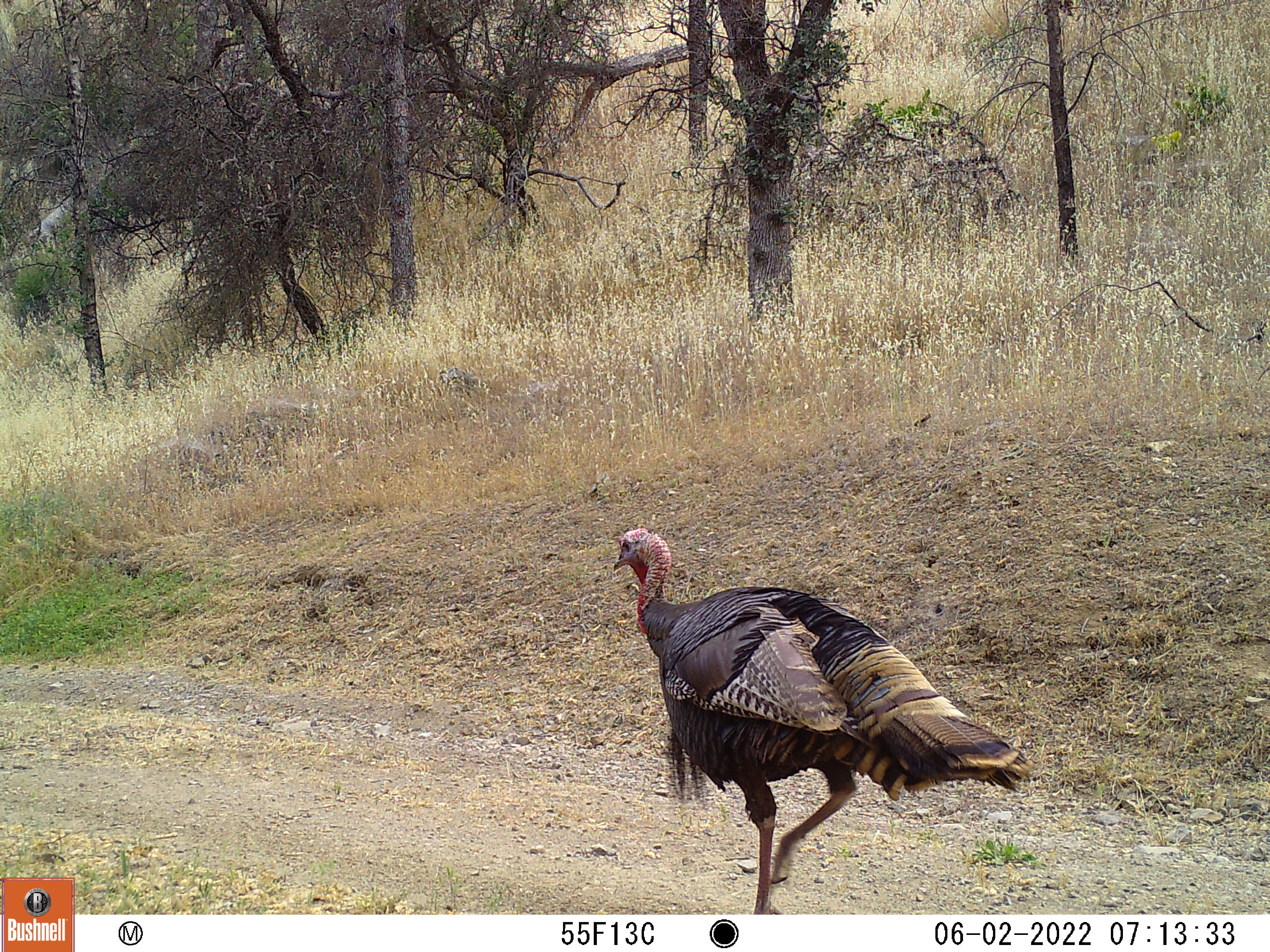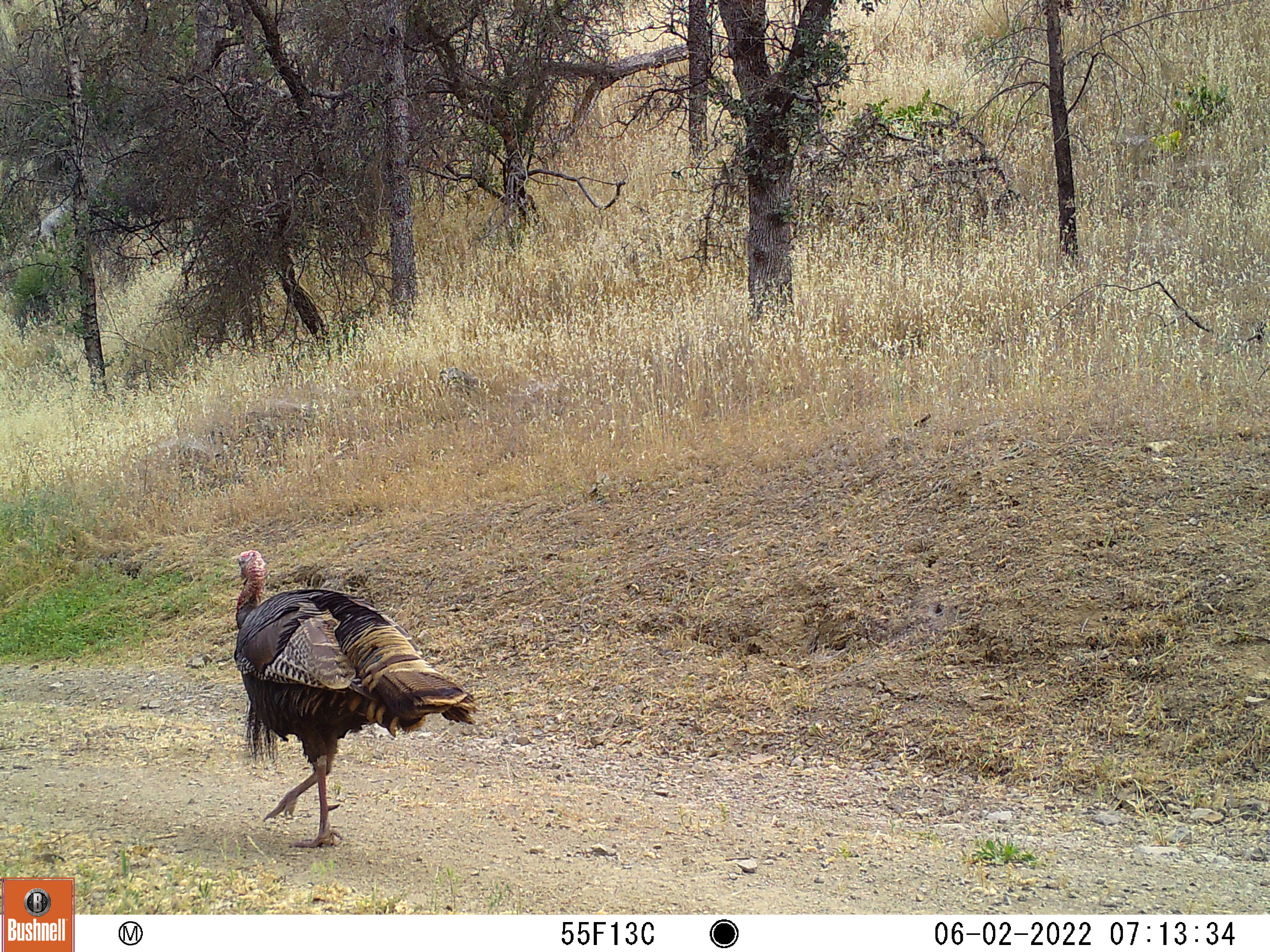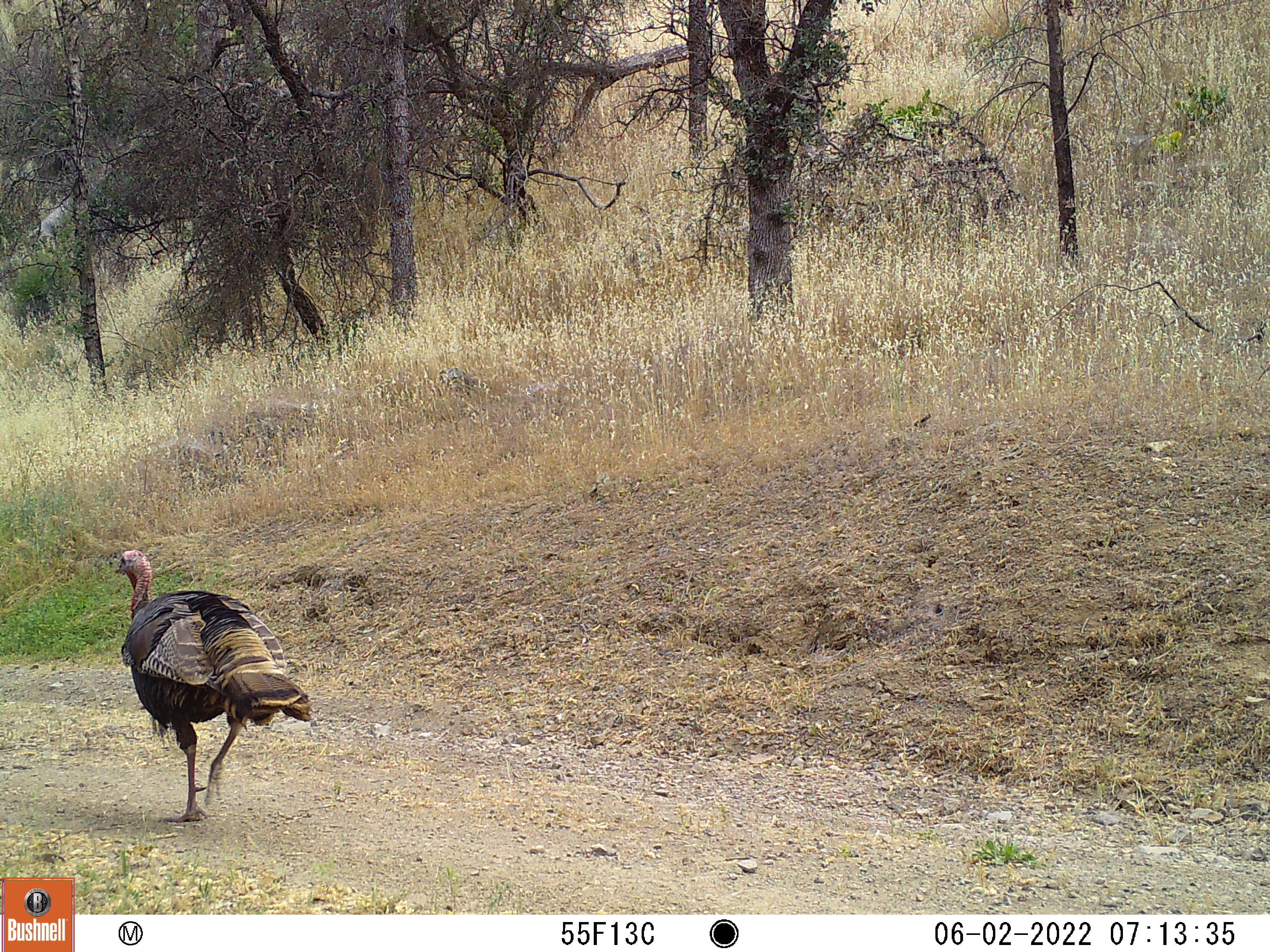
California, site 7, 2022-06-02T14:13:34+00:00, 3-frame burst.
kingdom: Animalia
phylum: Chordata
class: Aves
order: Galliformes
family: Phasianidae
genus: Meleagris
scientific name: Meleagris gallopavo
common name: turkey